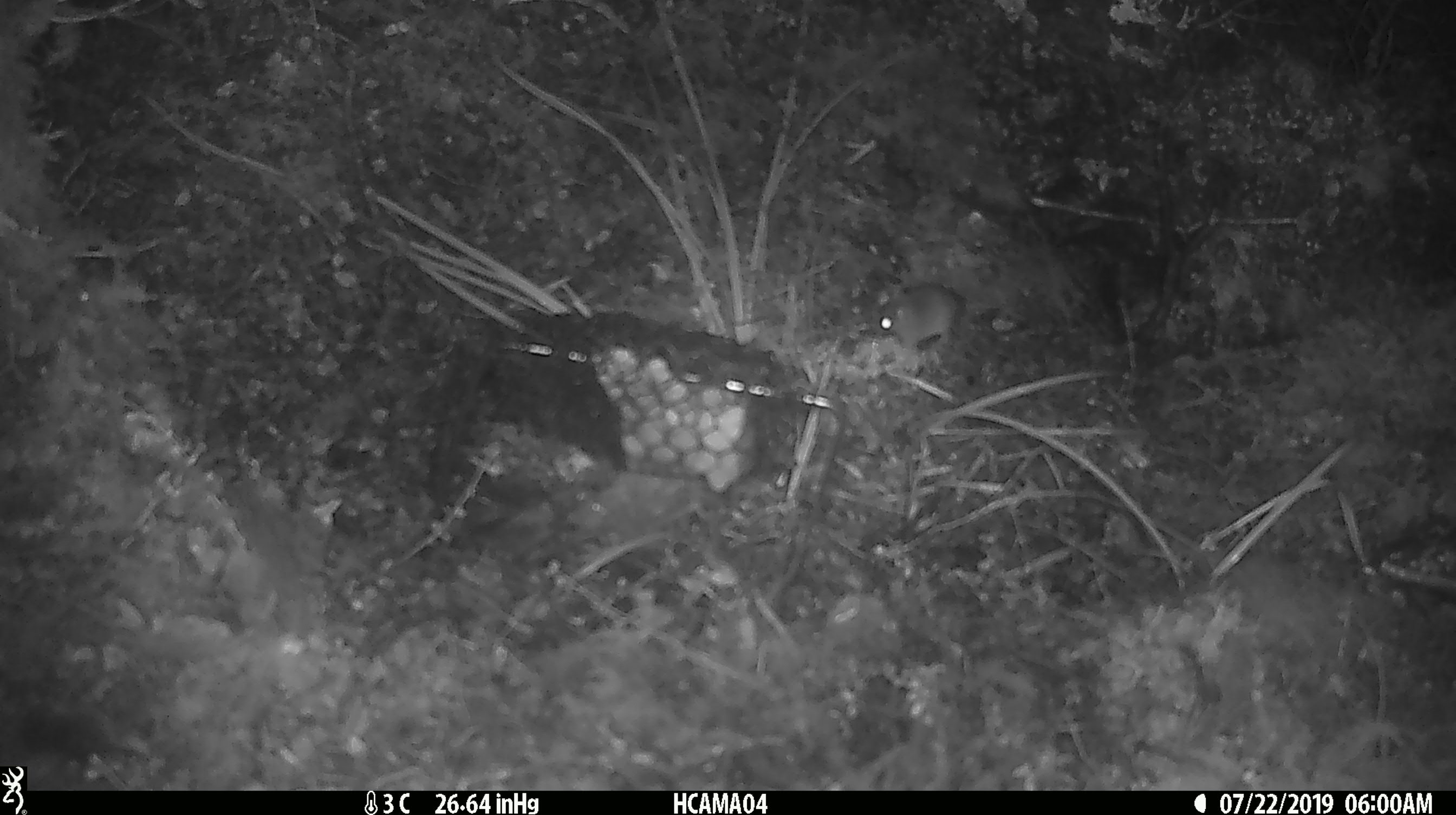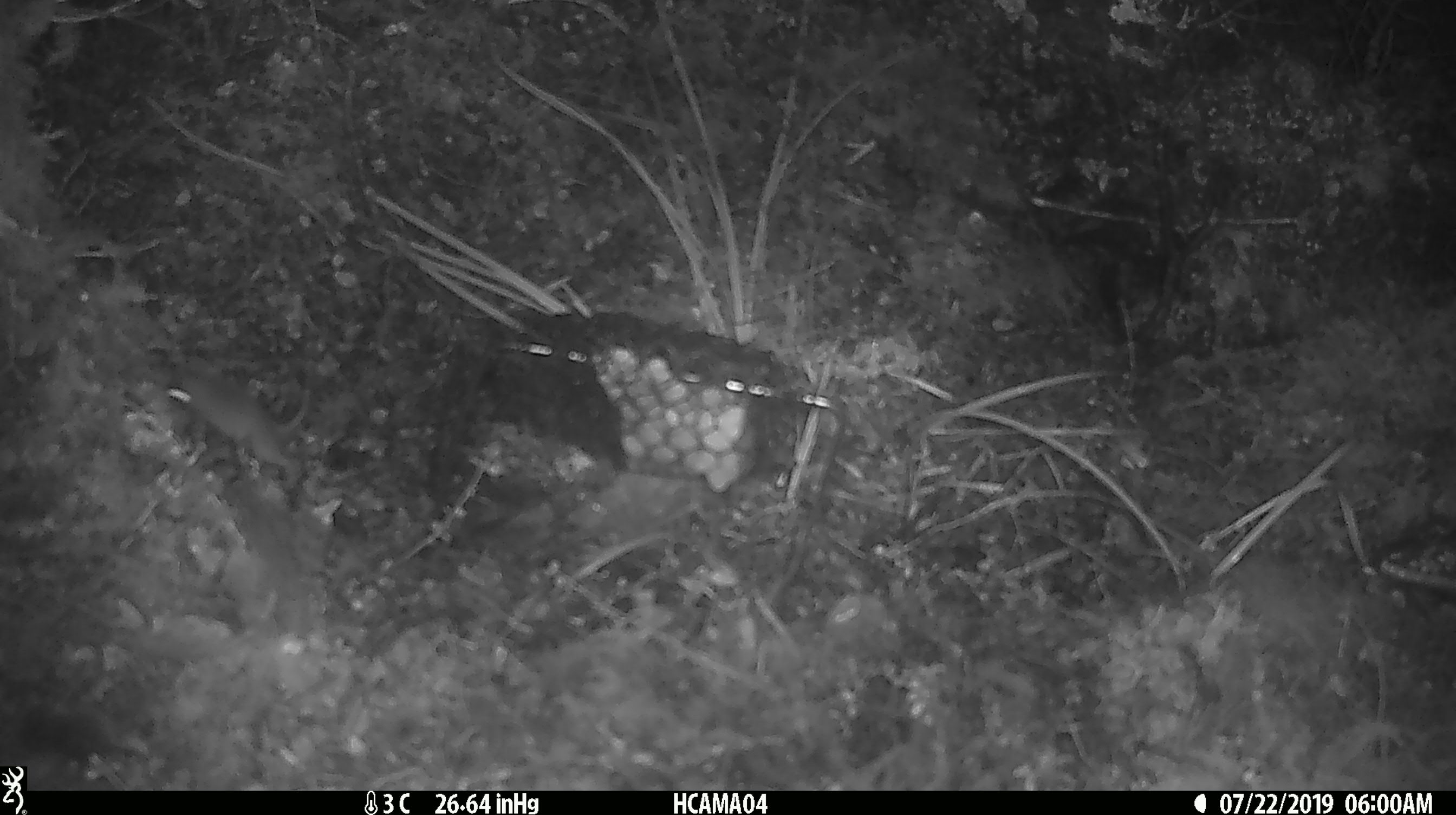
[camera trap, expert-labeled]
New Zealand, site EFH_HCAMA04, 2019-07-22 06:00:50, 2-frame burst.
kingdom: Animalia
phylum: Chordata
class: Mammalia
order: Rodentia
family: Muridae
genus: Mus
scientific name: Mus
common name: mouse